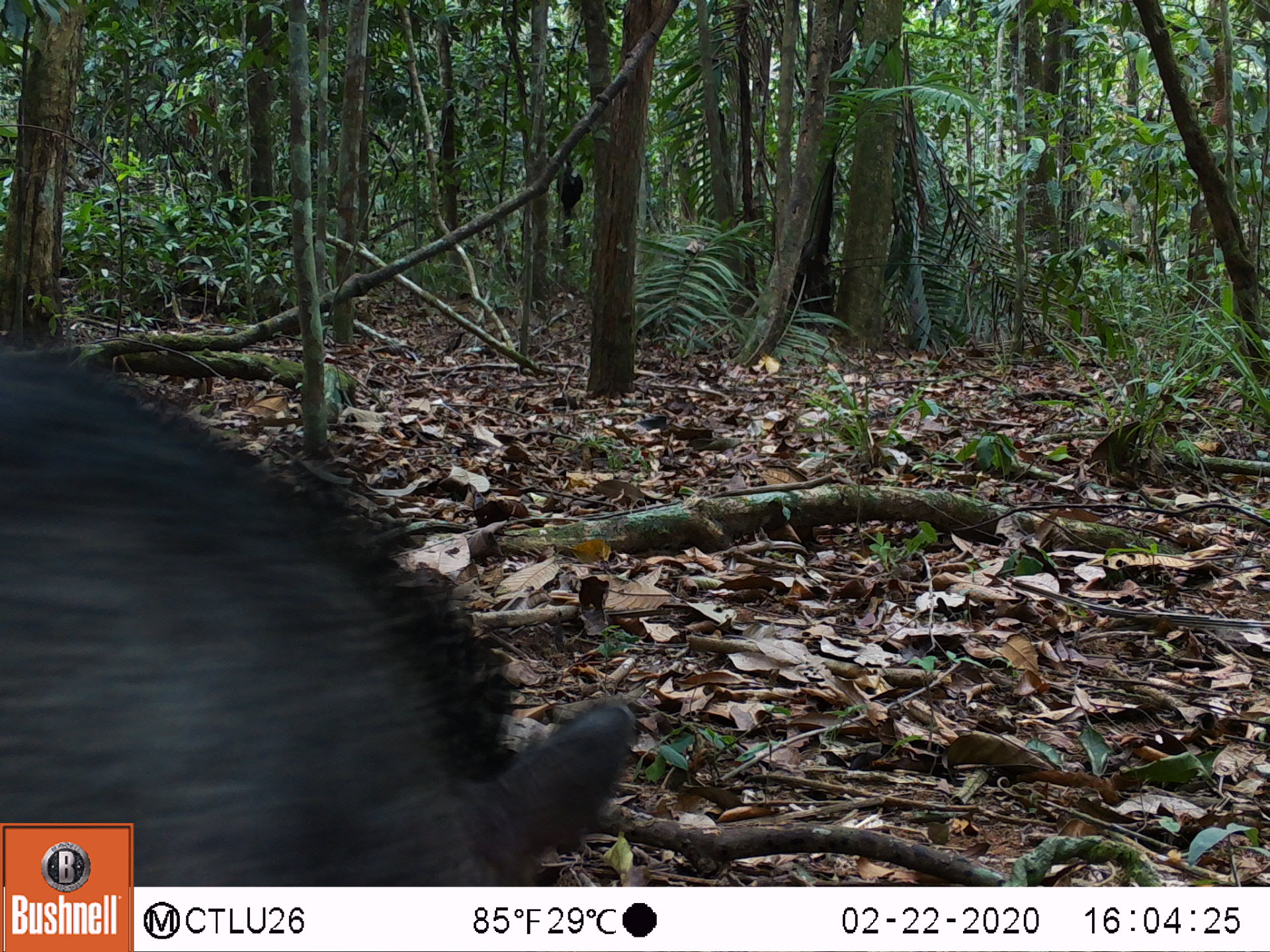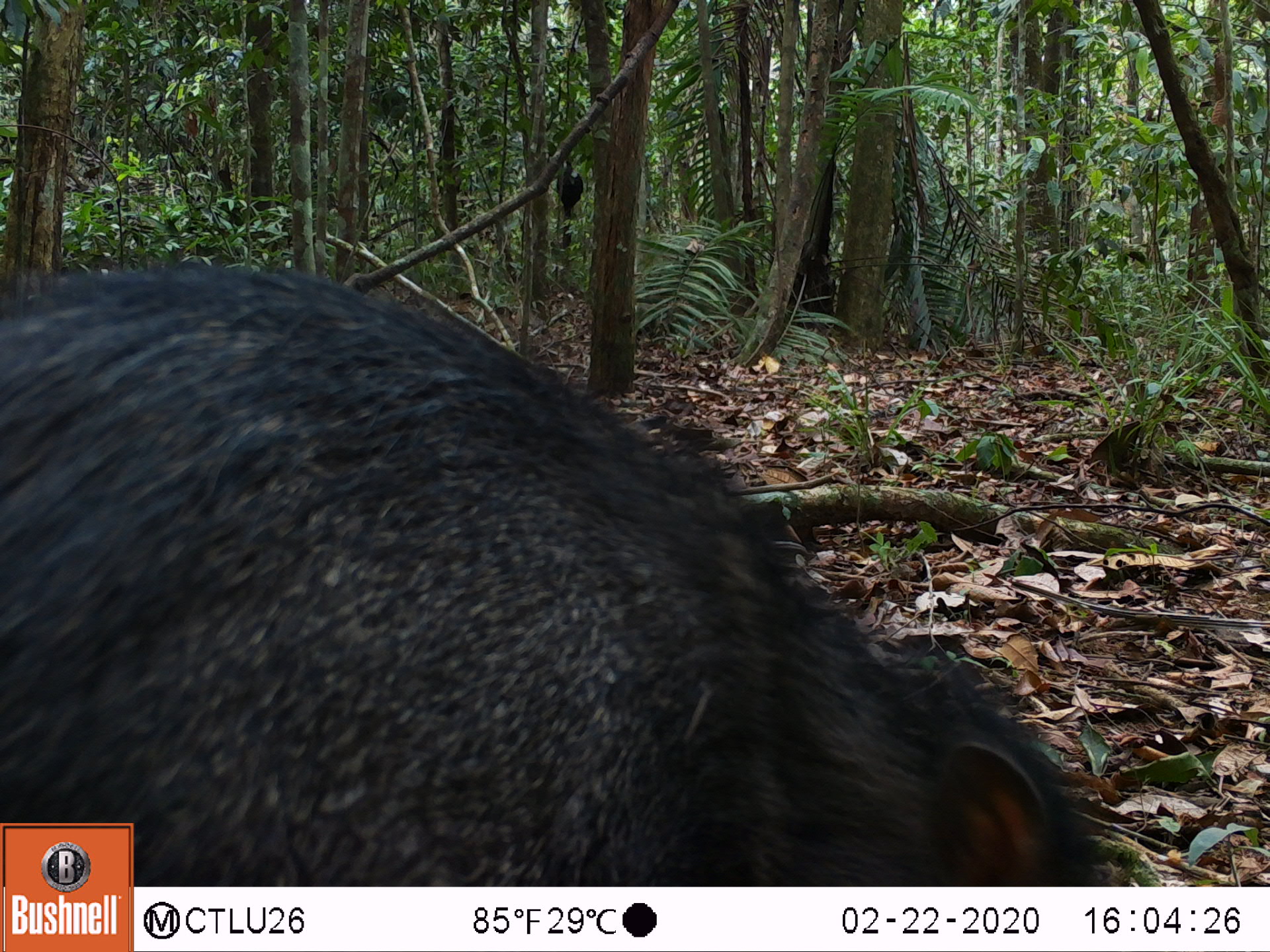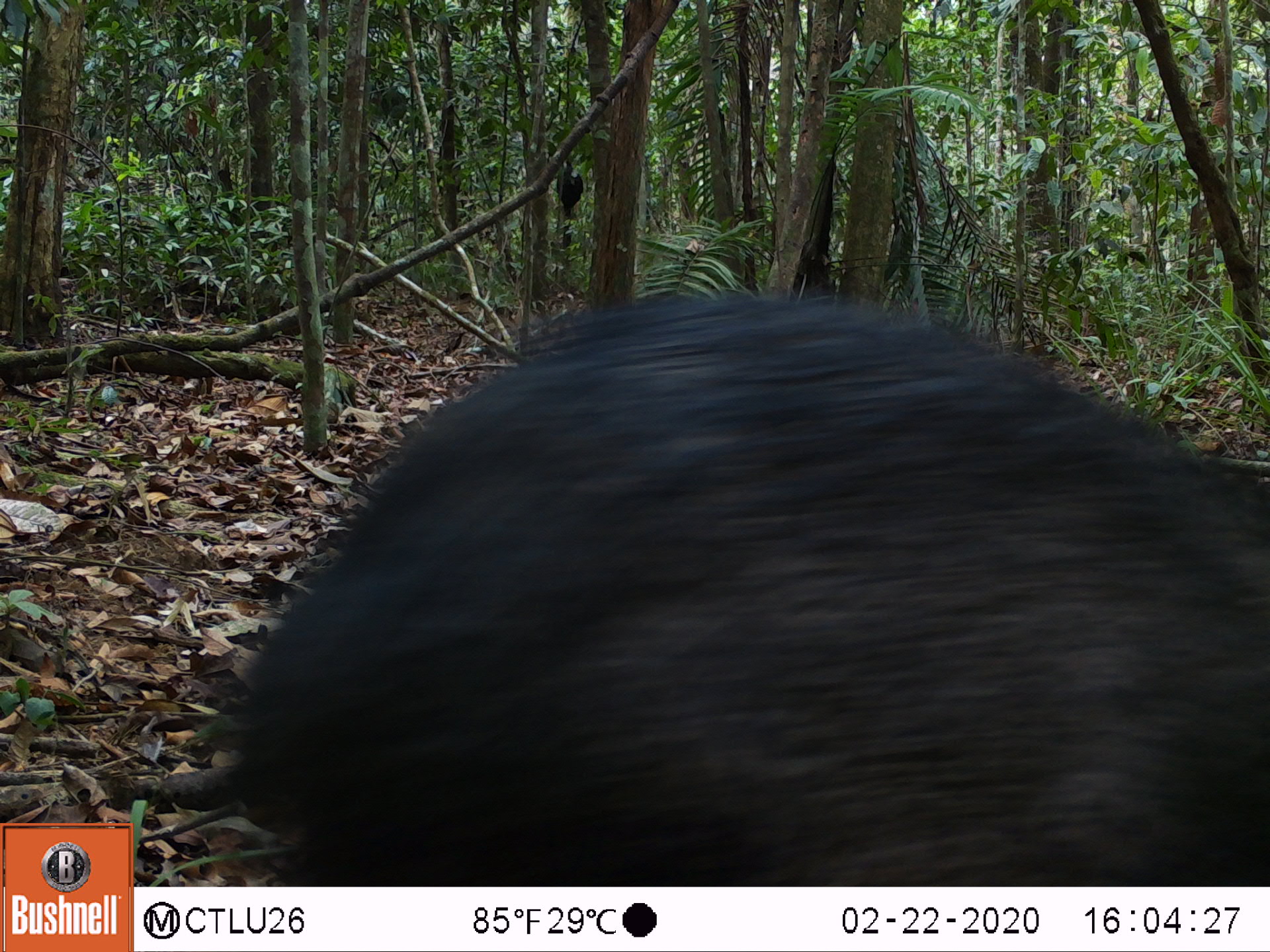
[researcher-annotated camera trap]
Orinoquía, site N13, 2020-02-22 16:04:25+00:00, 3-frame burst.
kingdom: Animalia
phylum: Chordata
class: Mammalia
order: Artiodactyla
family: Tayassuidae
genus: Pecari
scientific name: Pecari tajacu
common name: collared peccary